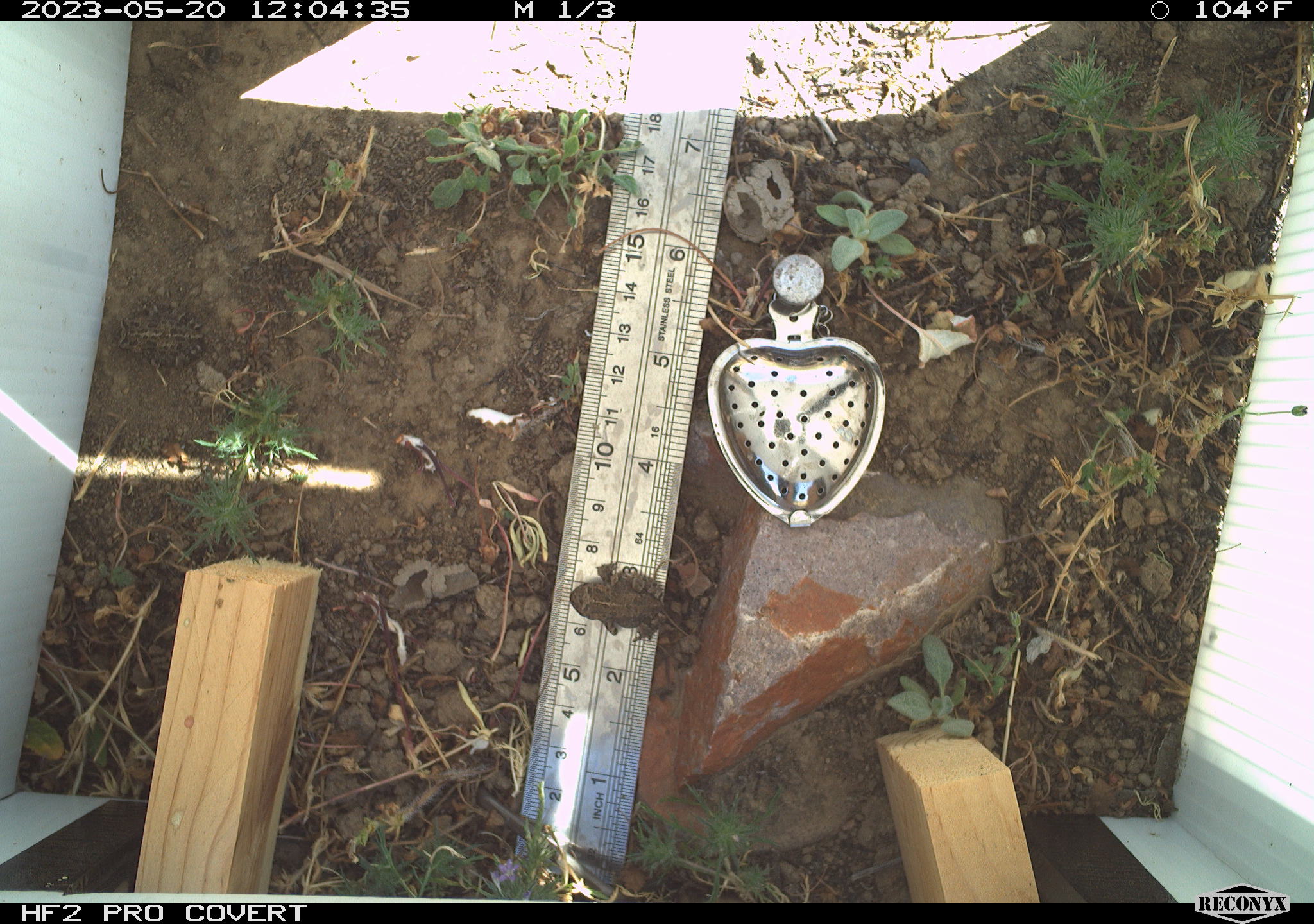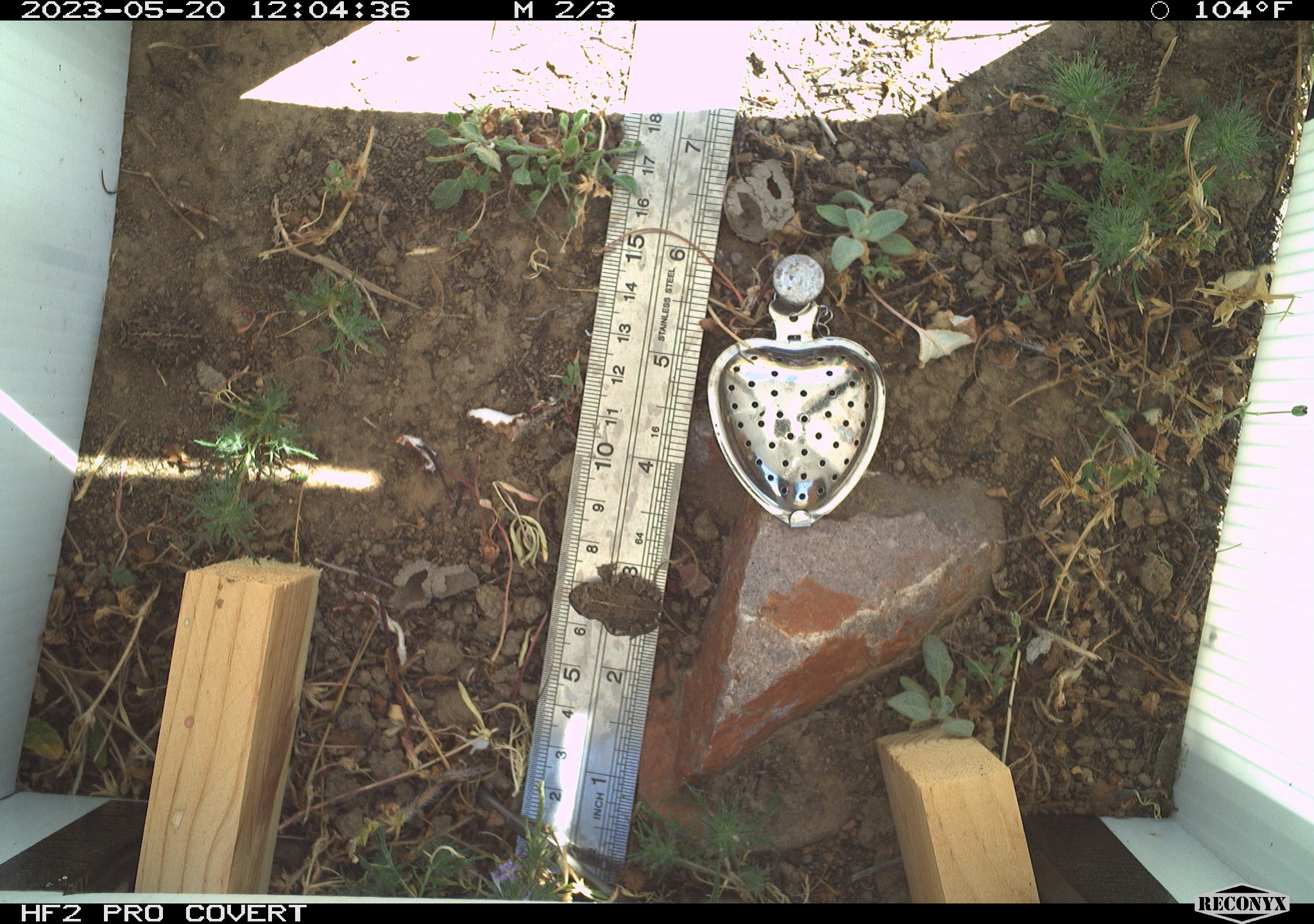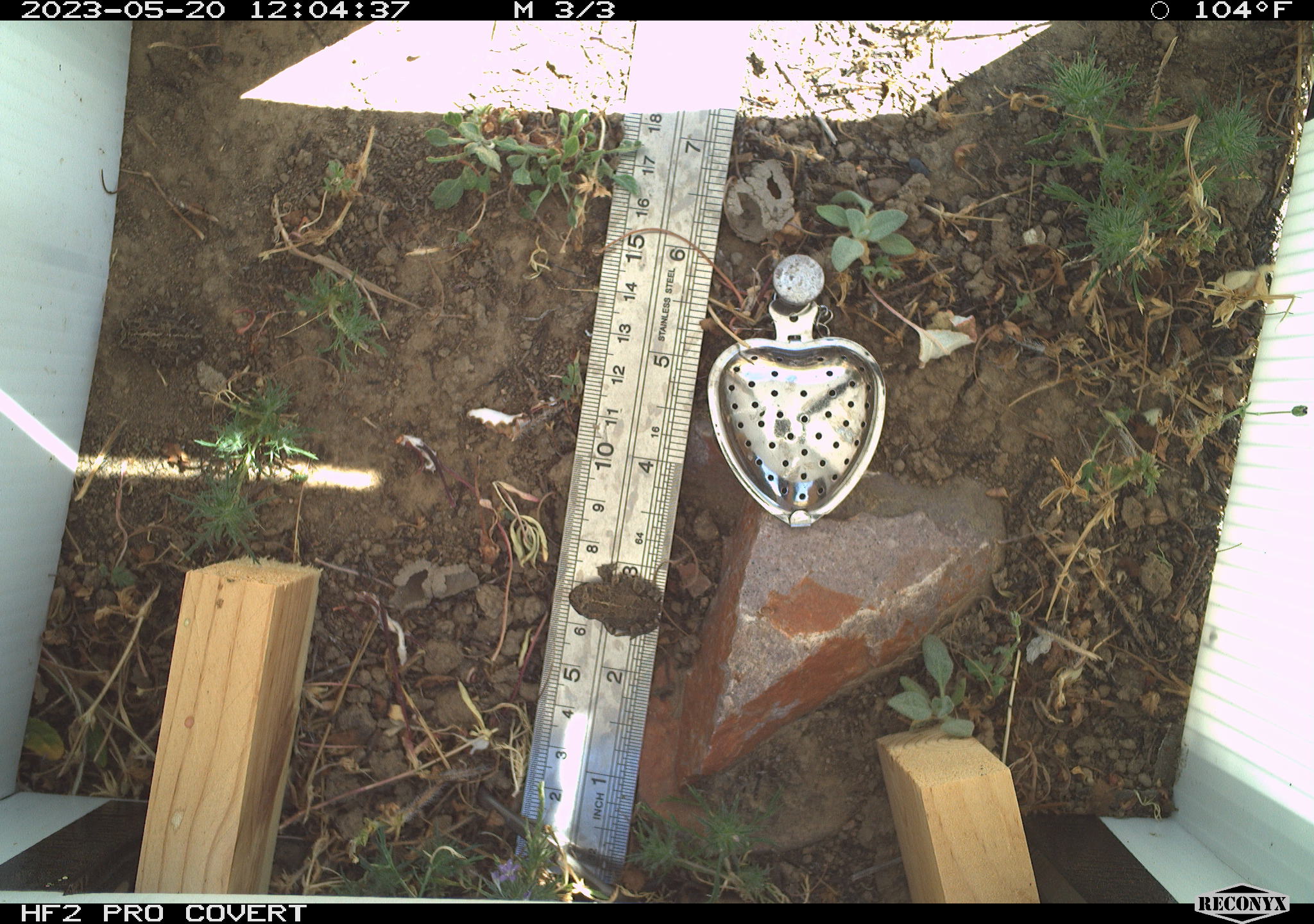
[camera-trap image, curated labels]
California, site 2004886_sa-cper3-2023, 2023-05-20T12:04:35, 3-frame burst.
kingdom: Animalia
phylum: Chordata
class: Amphibia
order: Anura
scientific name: Anura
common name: frogs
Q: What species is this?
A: Frogs (Anura).